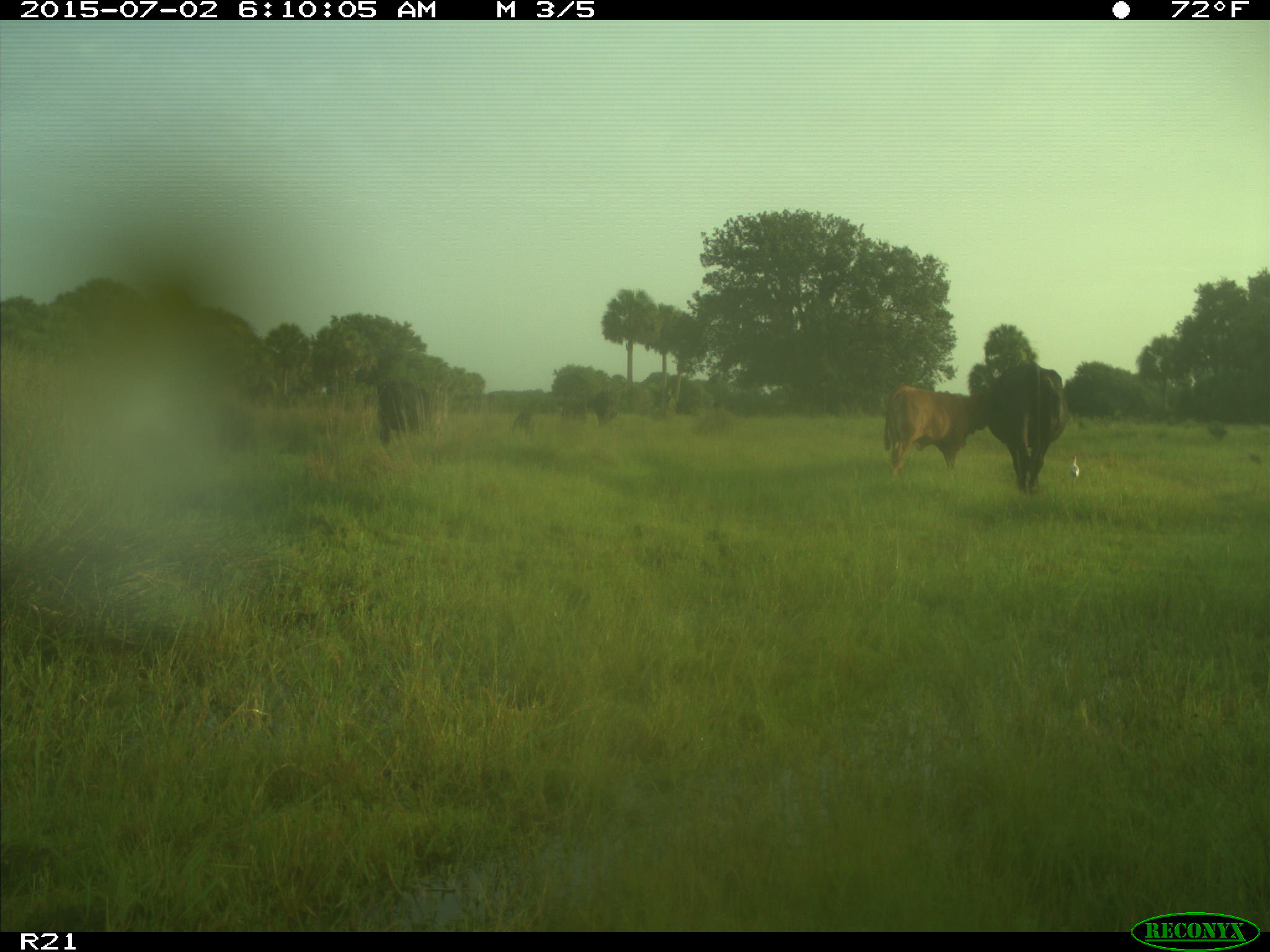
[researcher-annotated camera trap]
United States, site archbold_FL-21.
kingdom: Animalia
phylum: Chordata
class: Mammalia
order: Artiodactyla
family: Bovidae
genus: Bos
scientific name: Bos taurus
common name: domestic cow